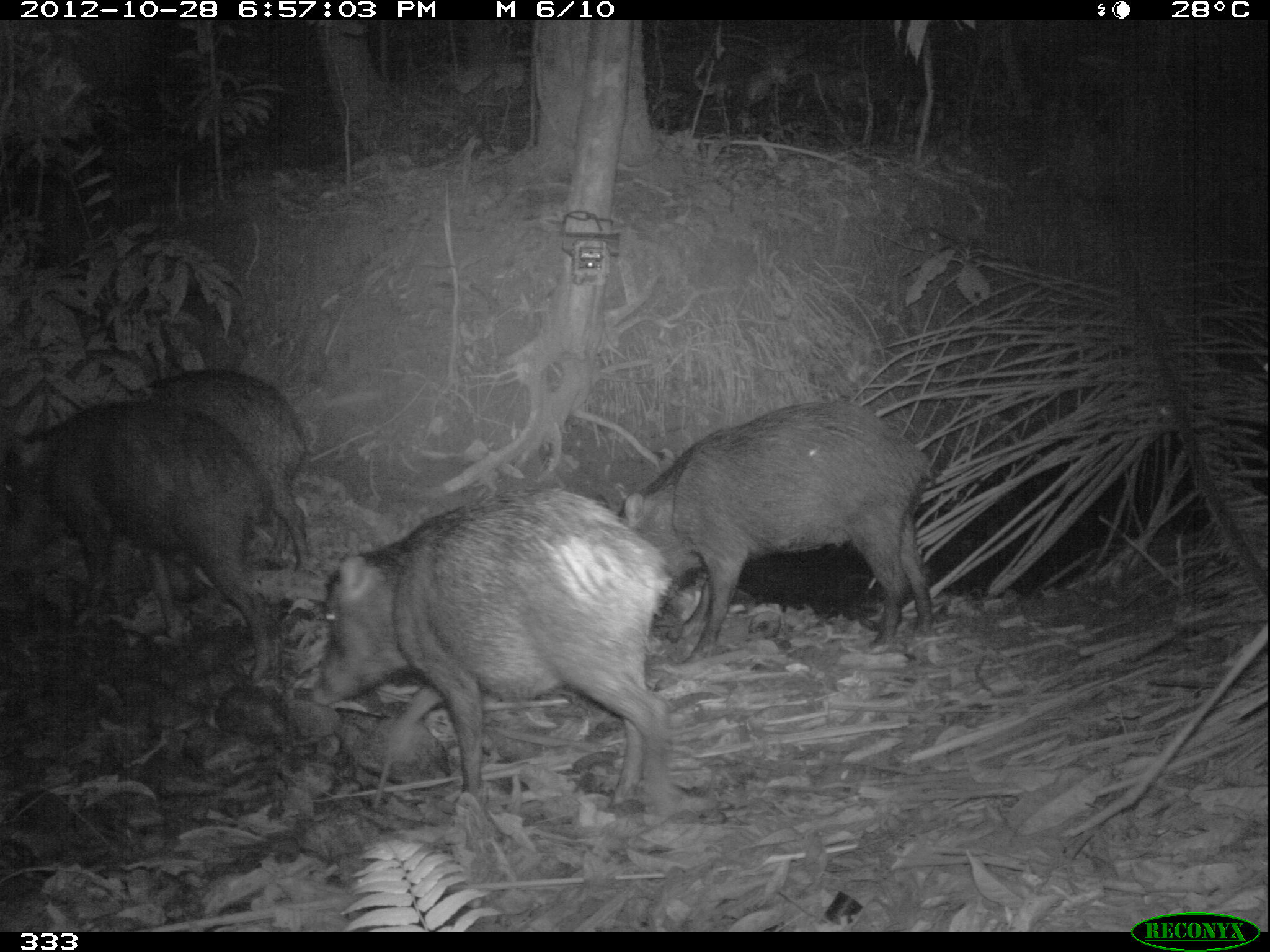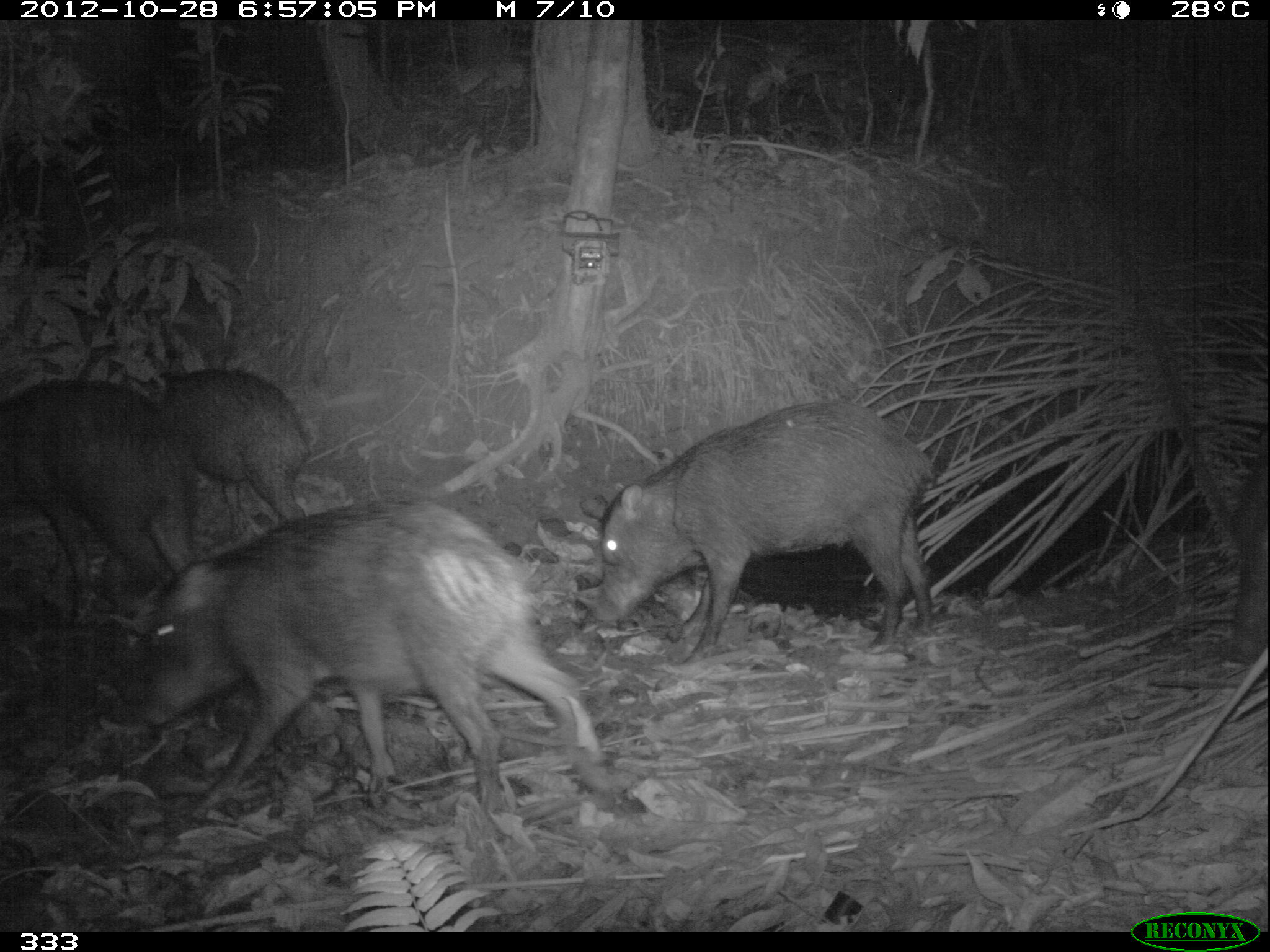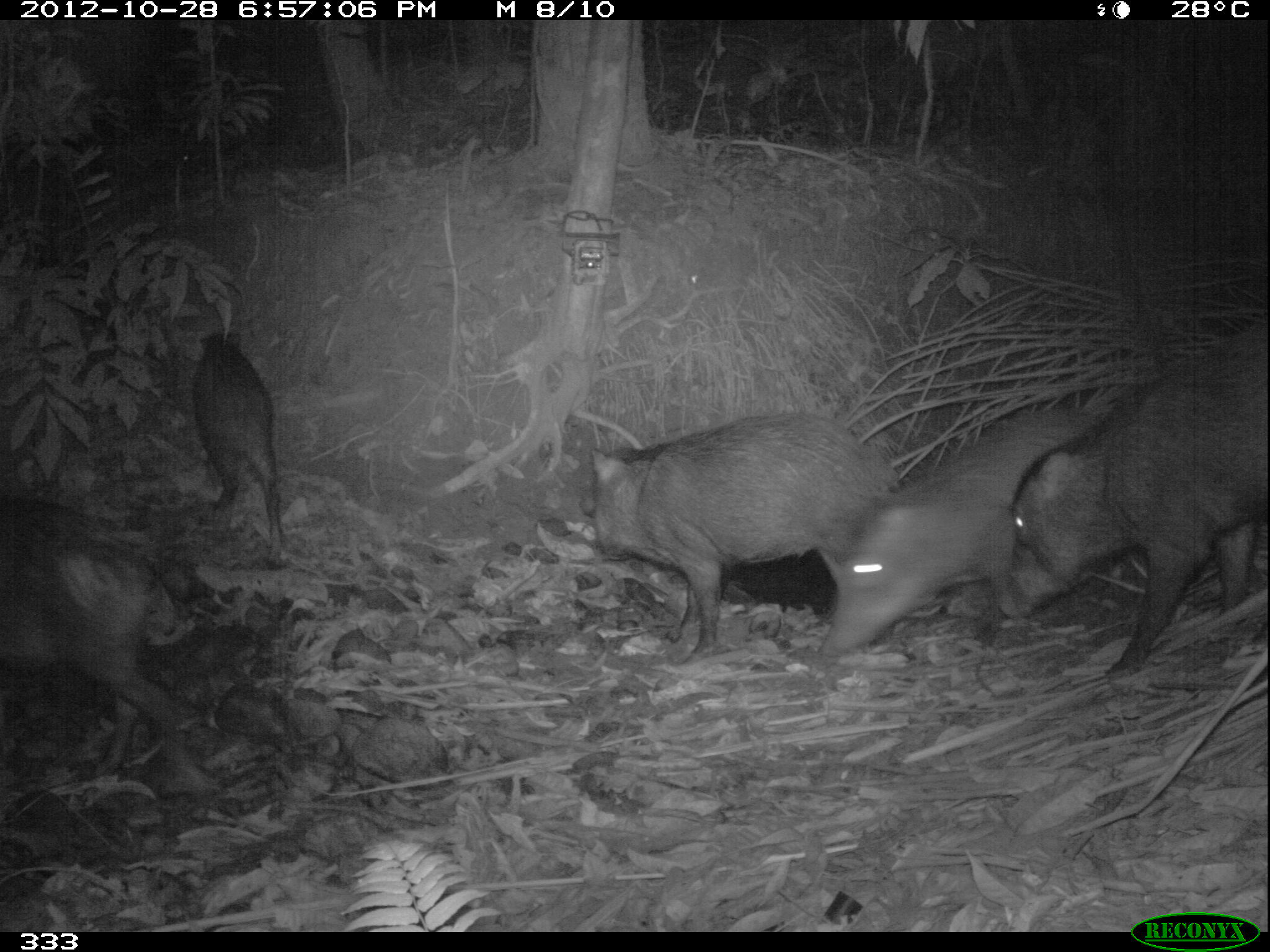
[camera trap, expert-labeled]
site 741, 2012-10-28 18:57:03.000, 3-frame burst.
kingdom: Animalia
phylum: Chordata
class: Mammalia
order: Artiodactyla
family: Tayassuidae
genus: Tayassu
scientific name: Tayassu pecari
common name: white-lipped peccary